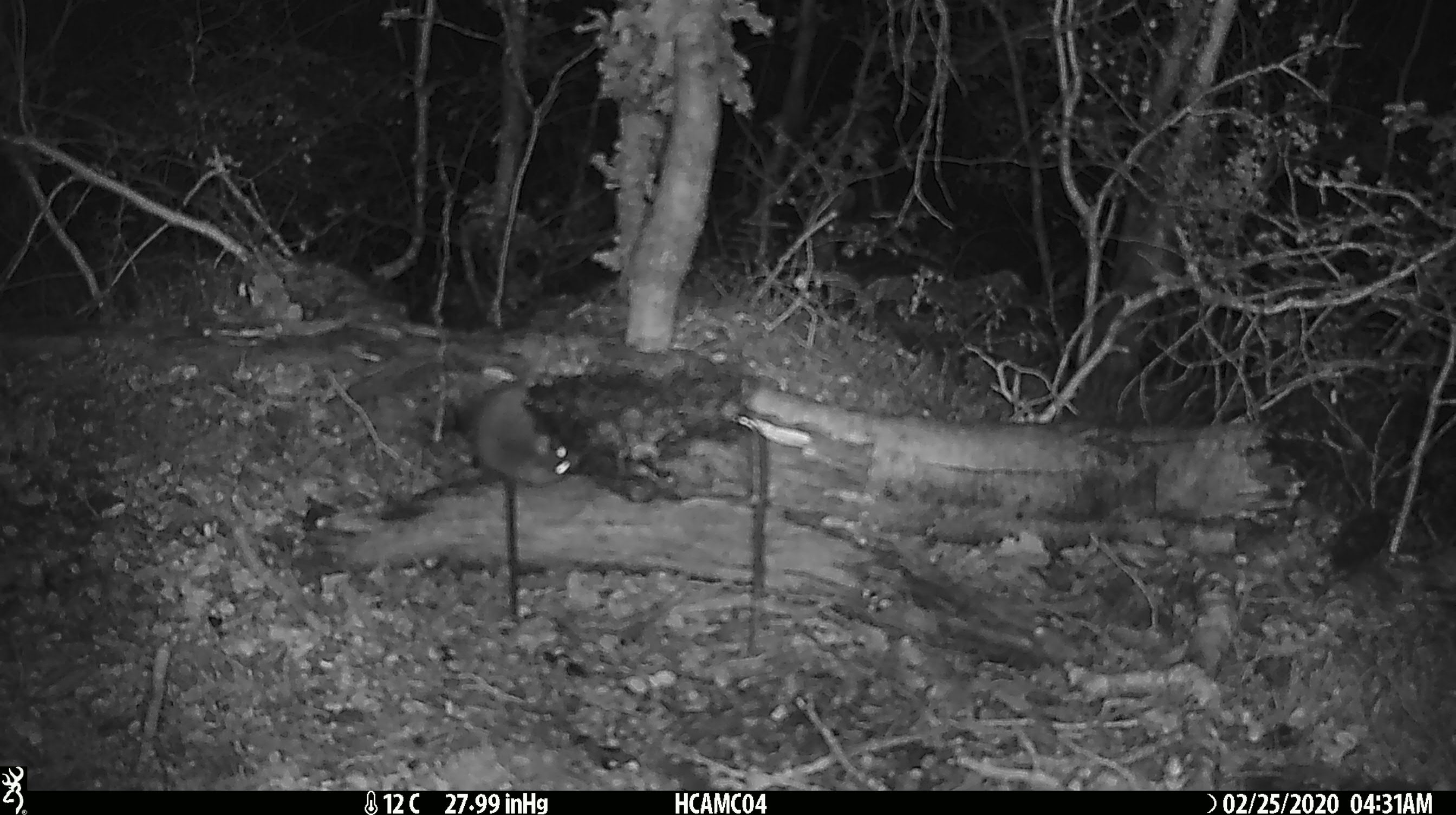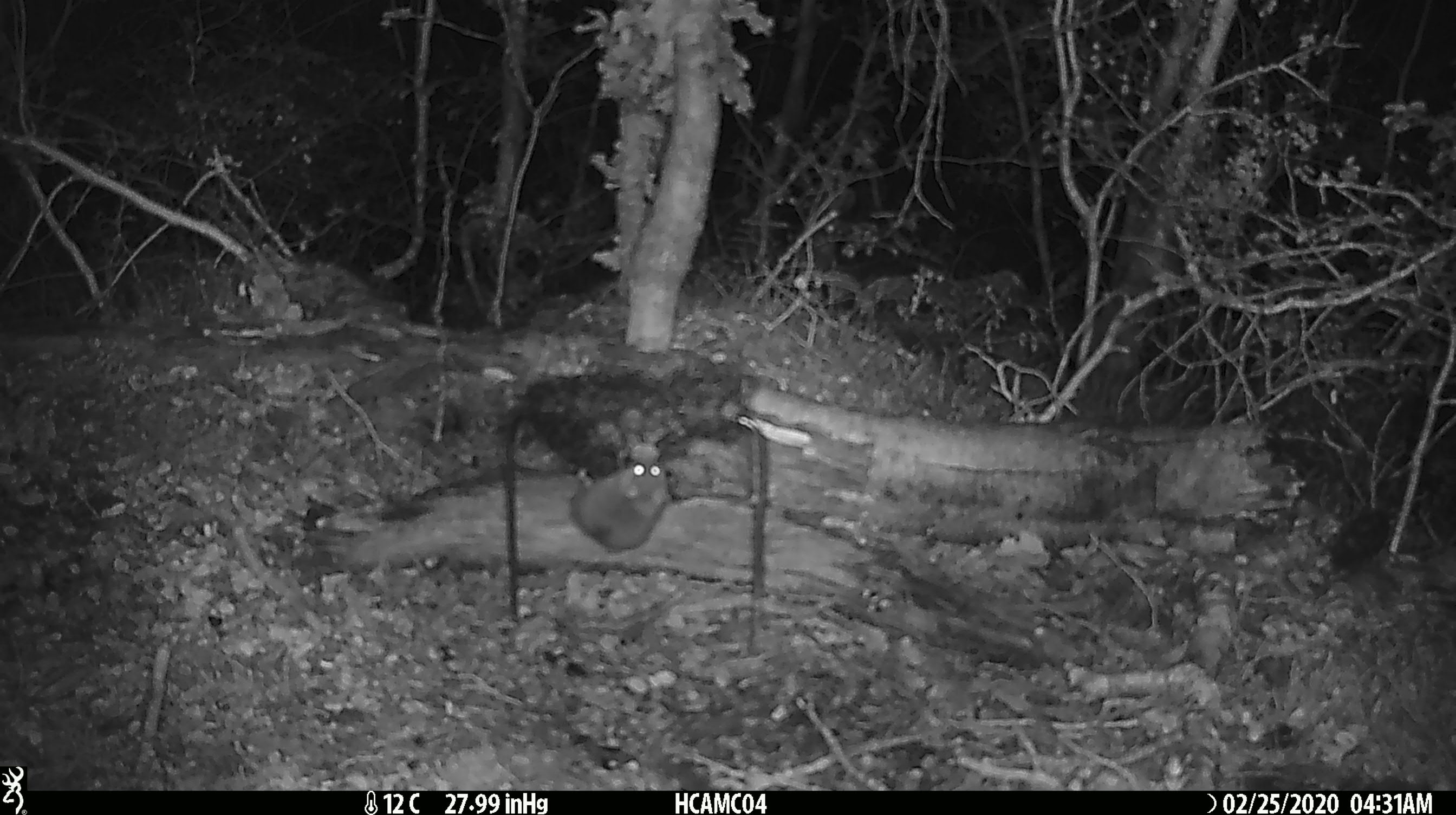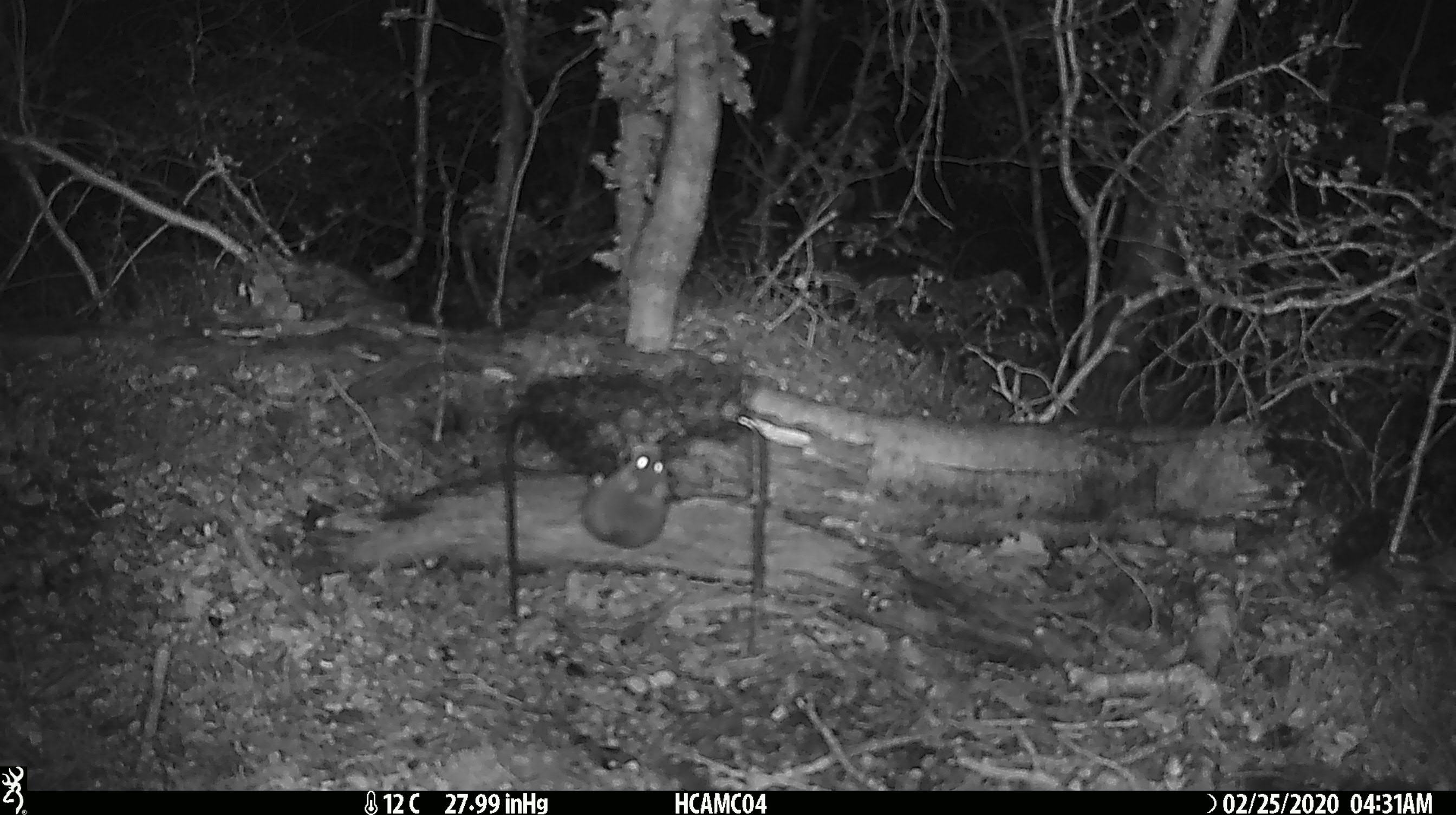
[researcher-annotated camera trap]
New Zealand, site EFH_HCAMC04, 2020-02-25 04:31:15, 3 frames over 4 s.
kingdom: Animalia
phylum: Chordata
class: Mammalia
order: Rodentia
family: Muridae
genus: Mus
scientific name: Mus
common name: mouse